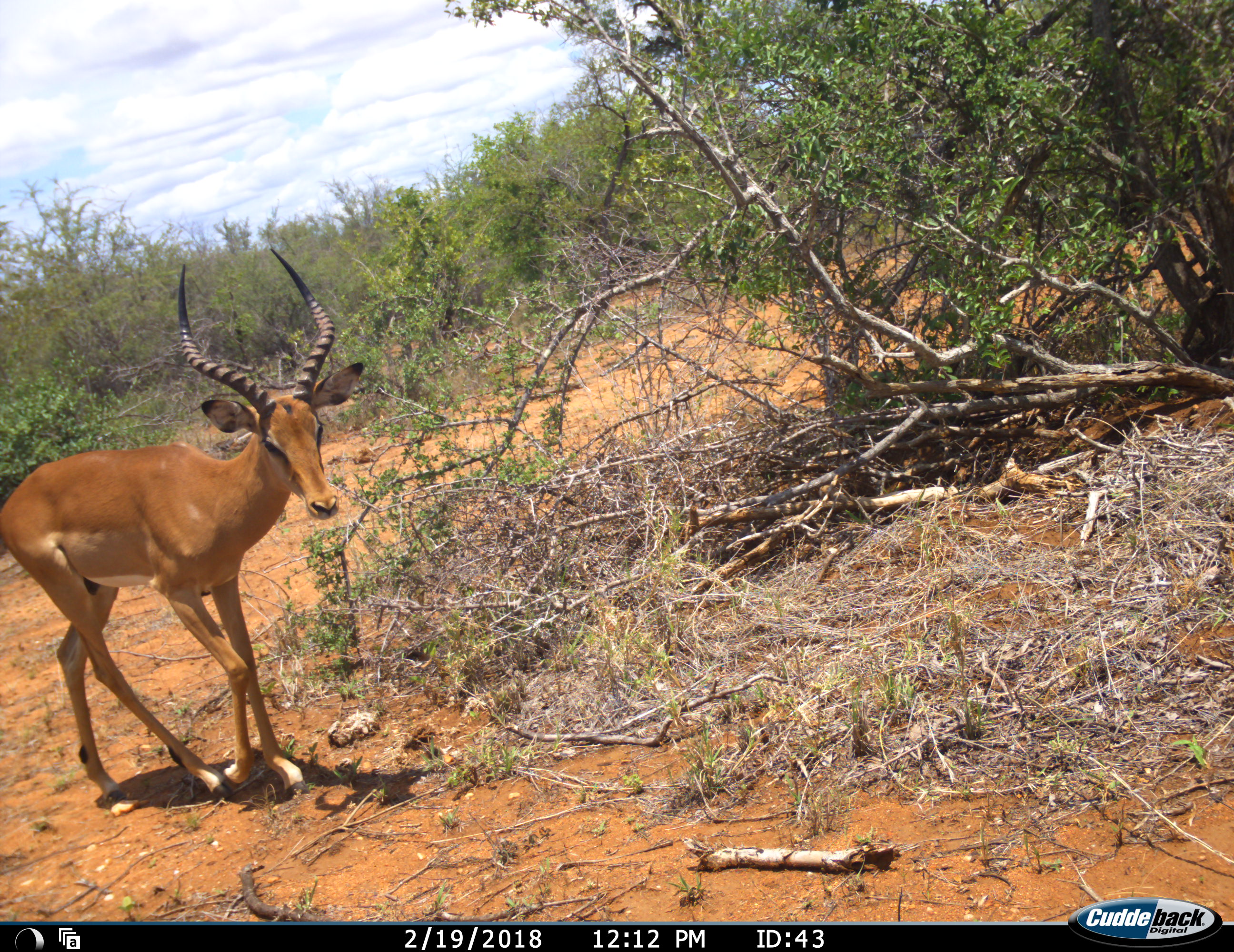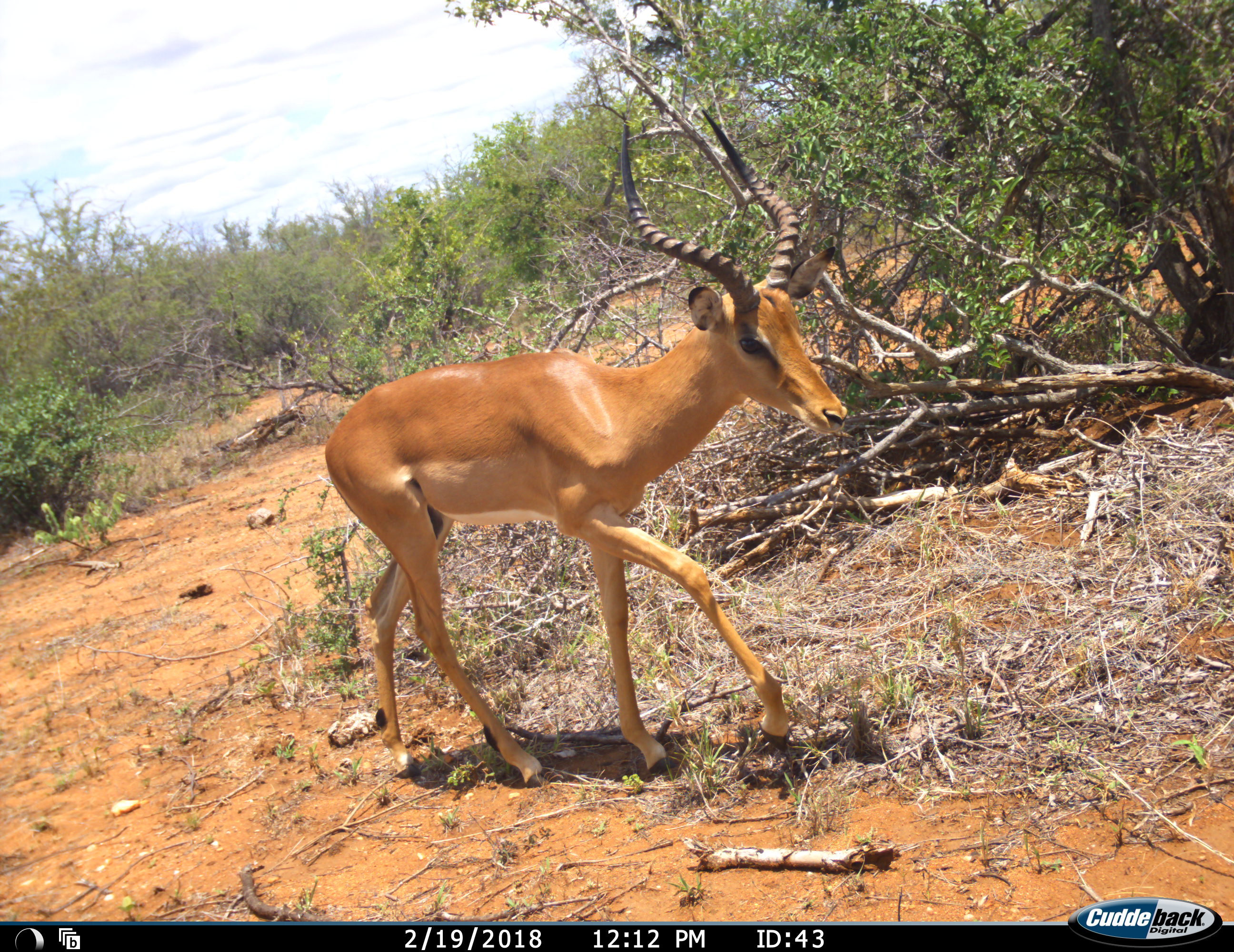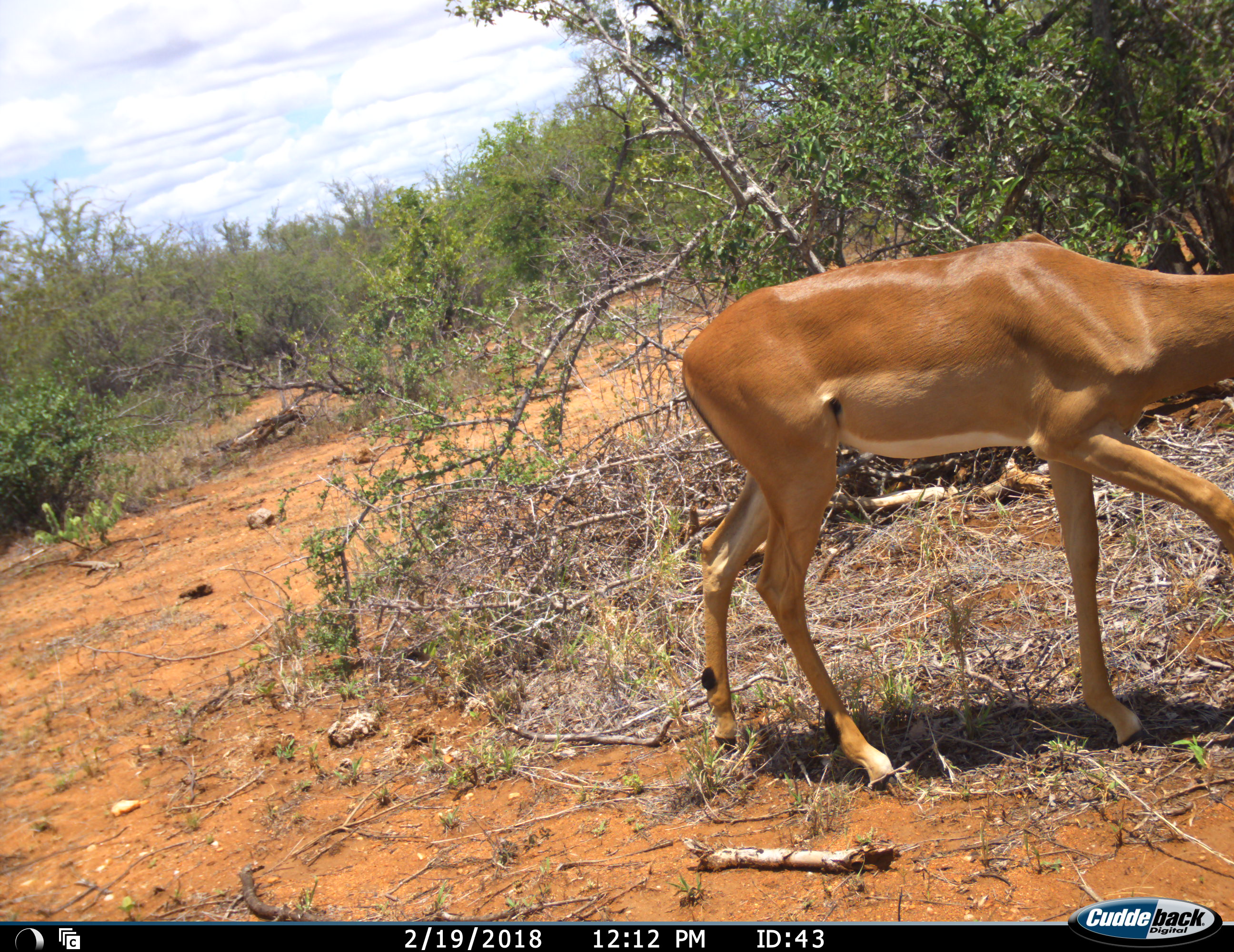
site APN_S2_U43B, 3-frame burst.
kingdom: Animalia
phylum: Chordata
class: Mammalia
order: Artiodactyla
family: Bovidae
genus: Aepyceros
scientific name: Aepyceros melampus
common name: impala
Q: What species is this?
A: Impala (Aepyceros melampus).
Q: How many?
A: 1.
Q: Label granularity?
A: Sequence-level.